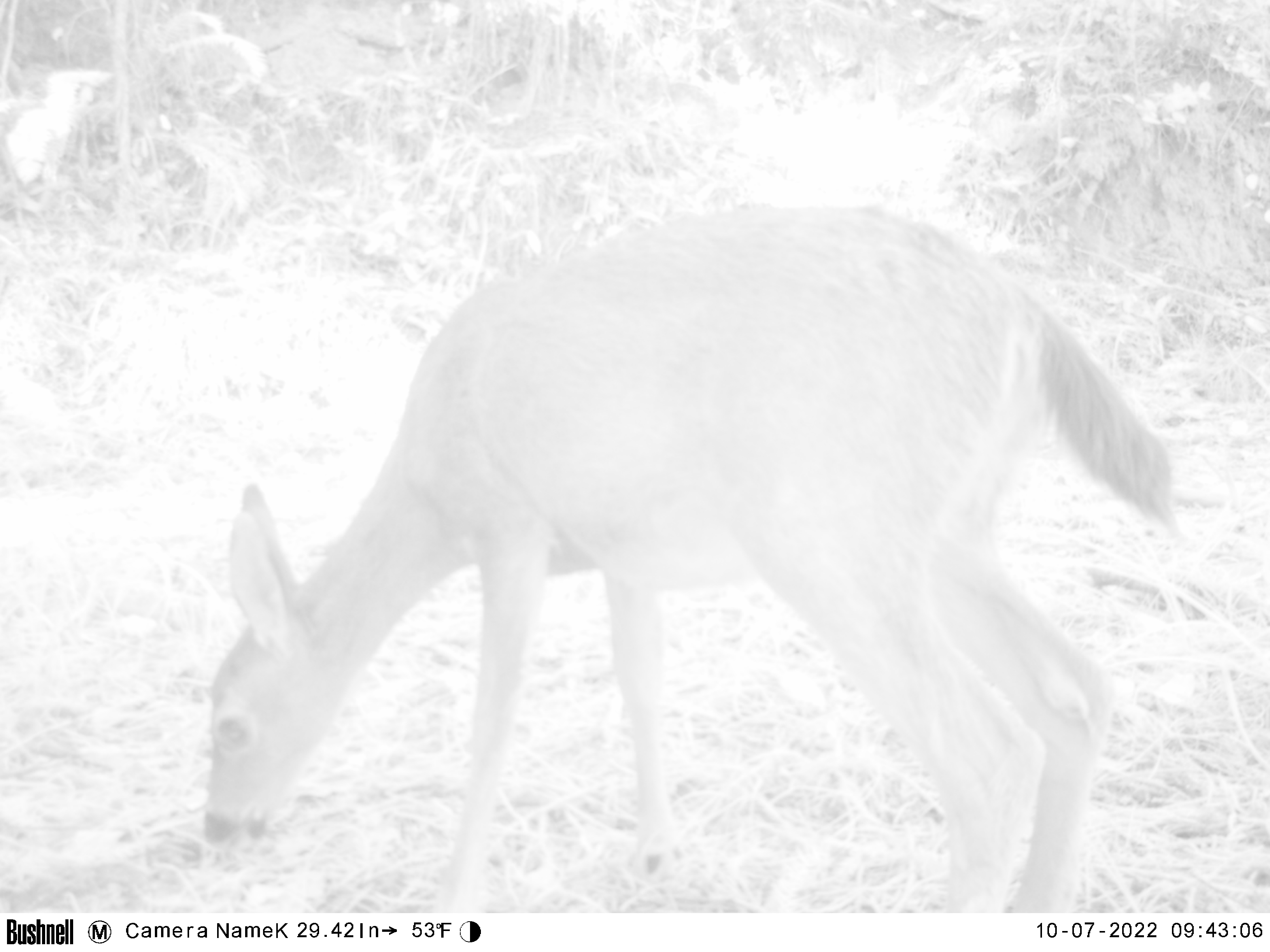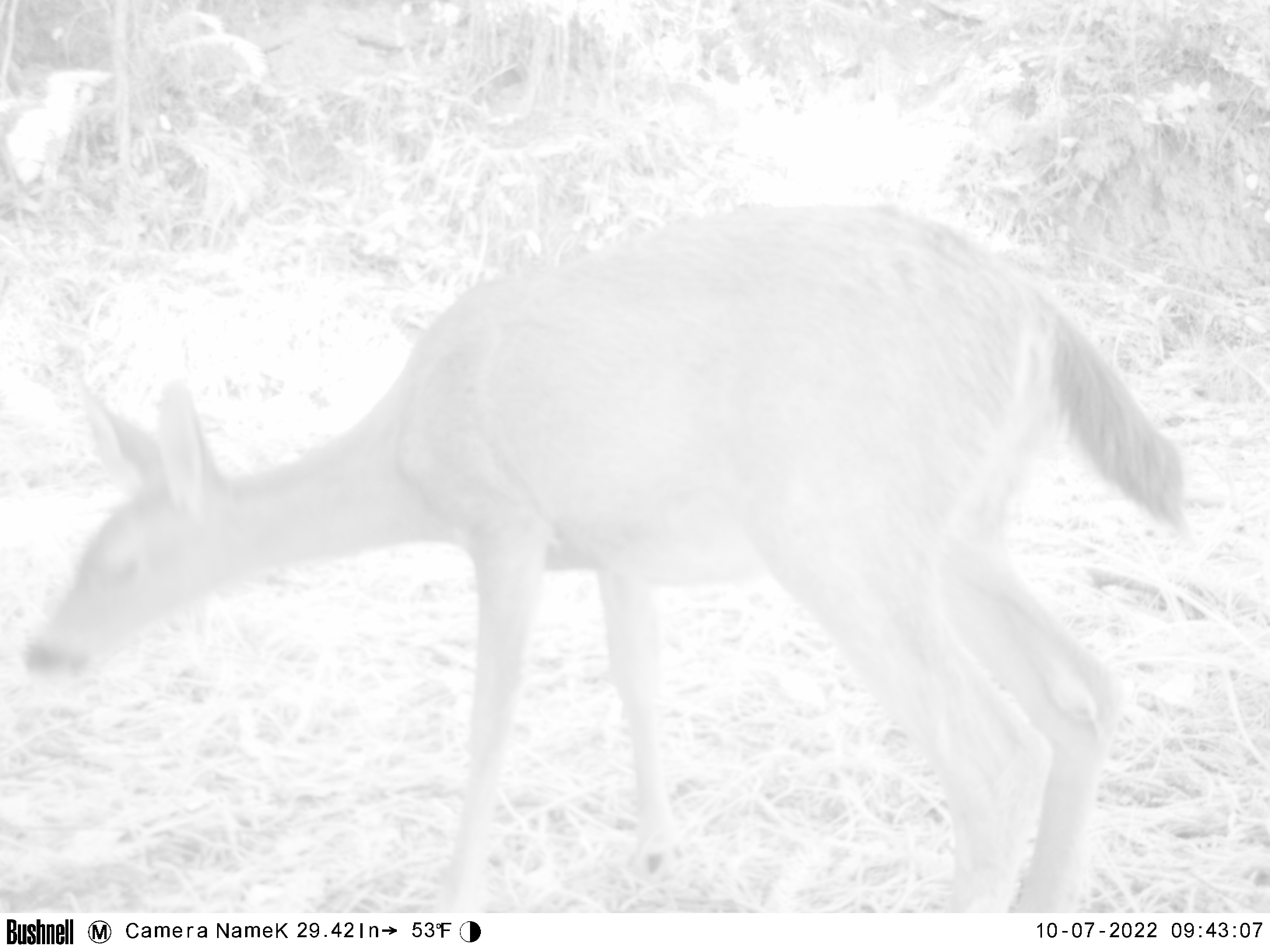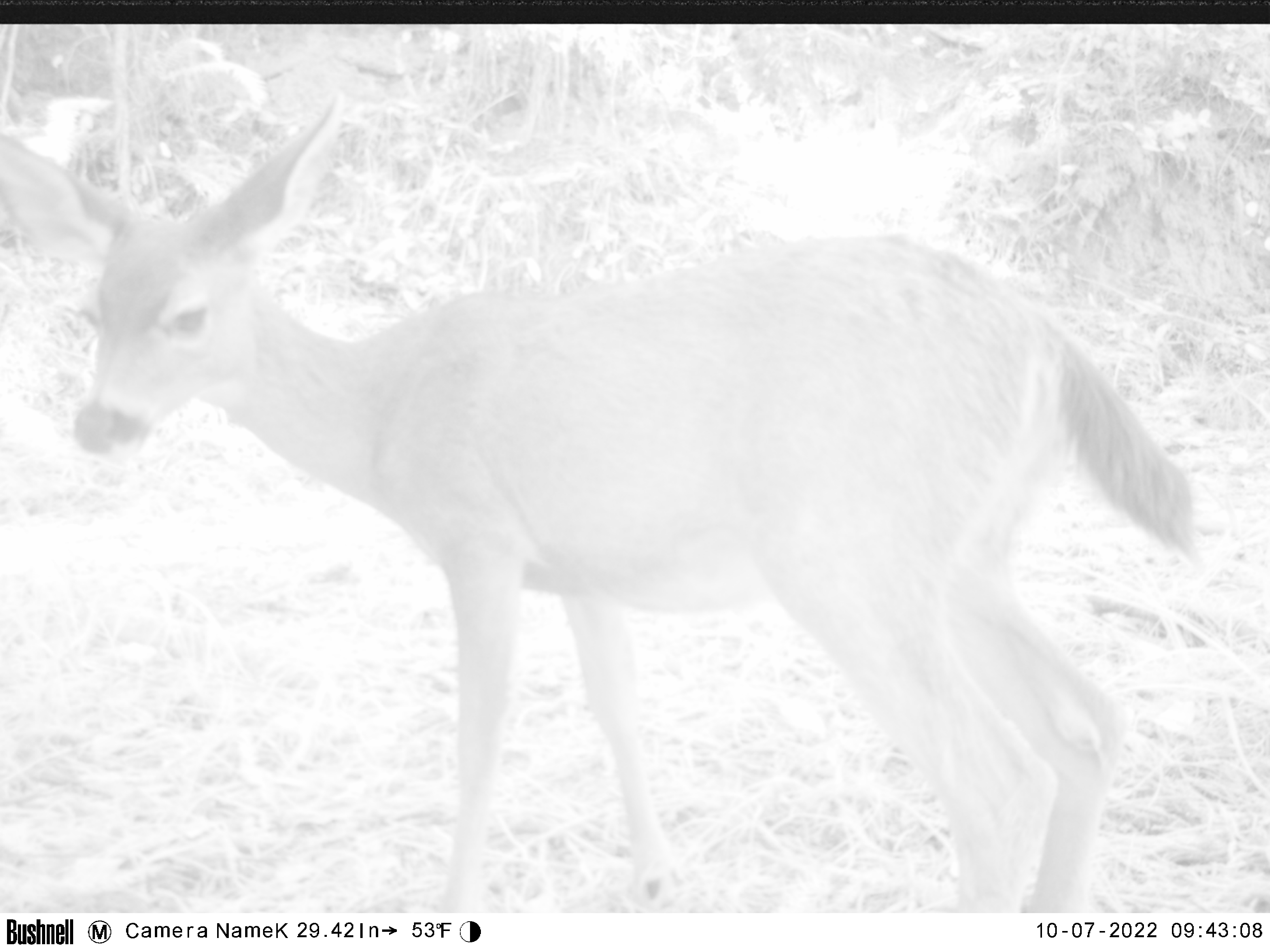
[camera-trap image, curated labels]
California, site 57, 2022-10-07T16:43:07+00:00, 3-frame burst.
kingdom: Animalia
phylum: Chordata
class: Mammalia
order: Artiodactyla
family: Cervidae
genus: Odocoileus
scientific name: Odocoileus hemionus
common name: mule deer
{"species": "mule deer (Odocoileus hemionus)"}